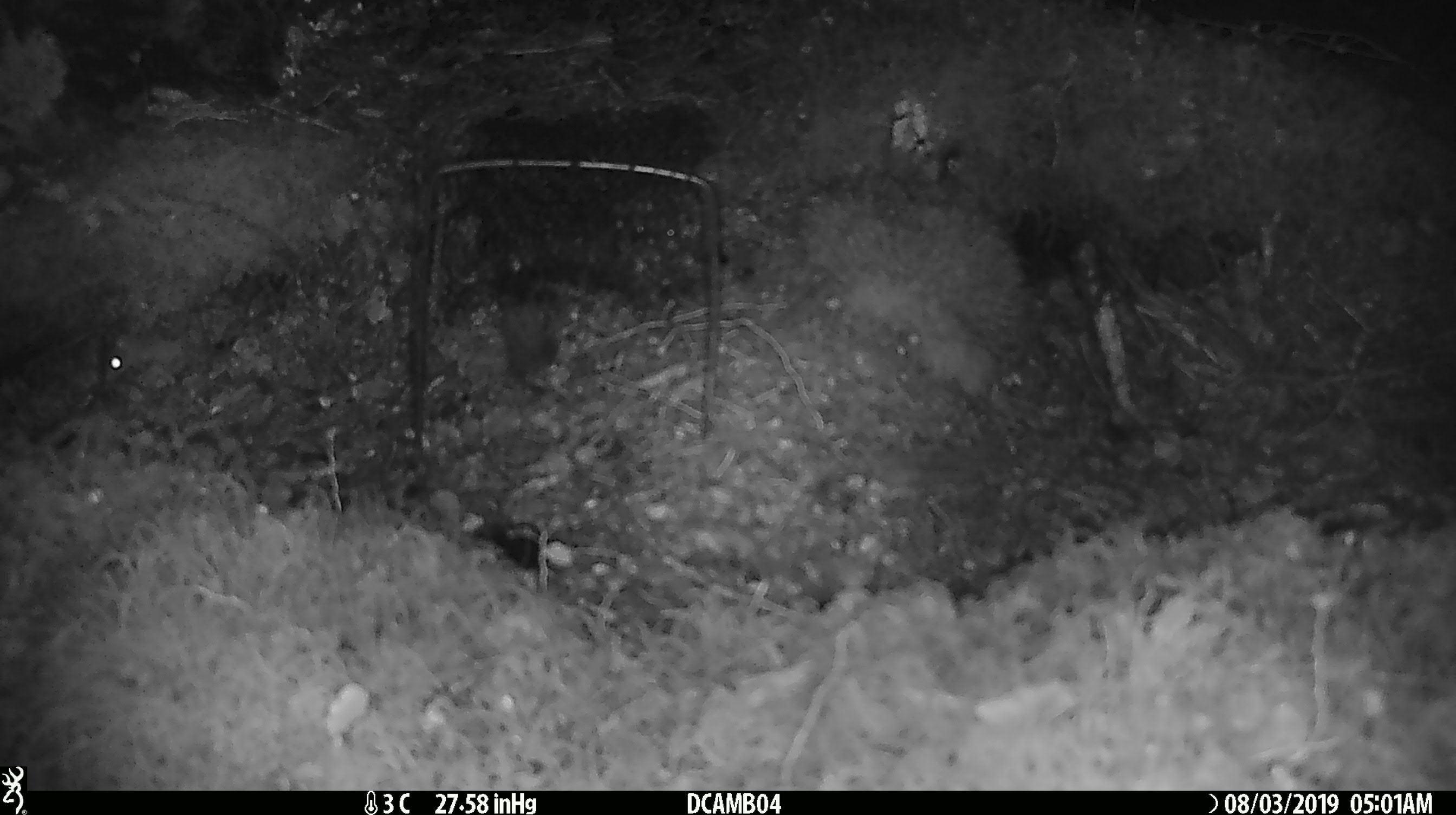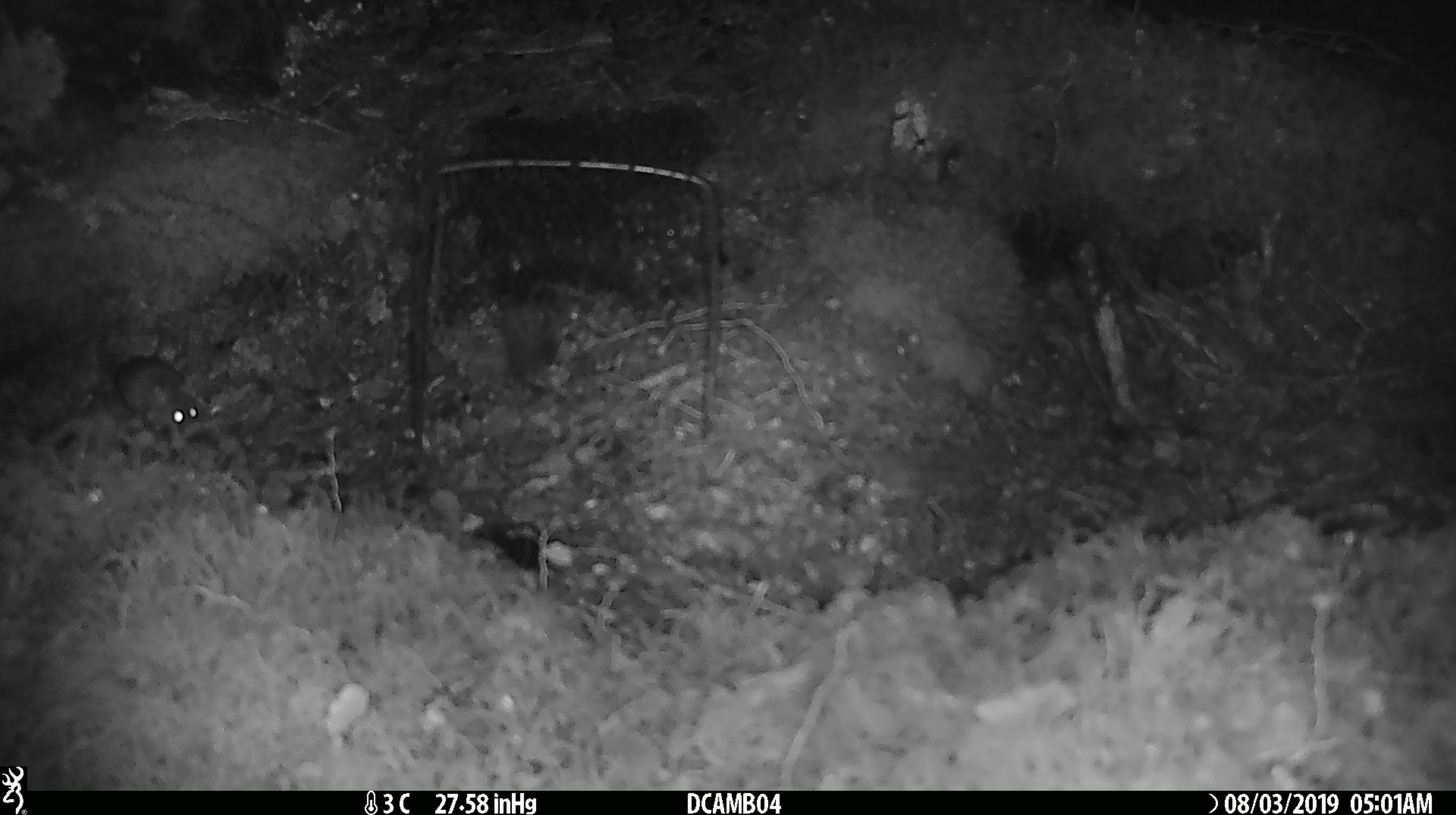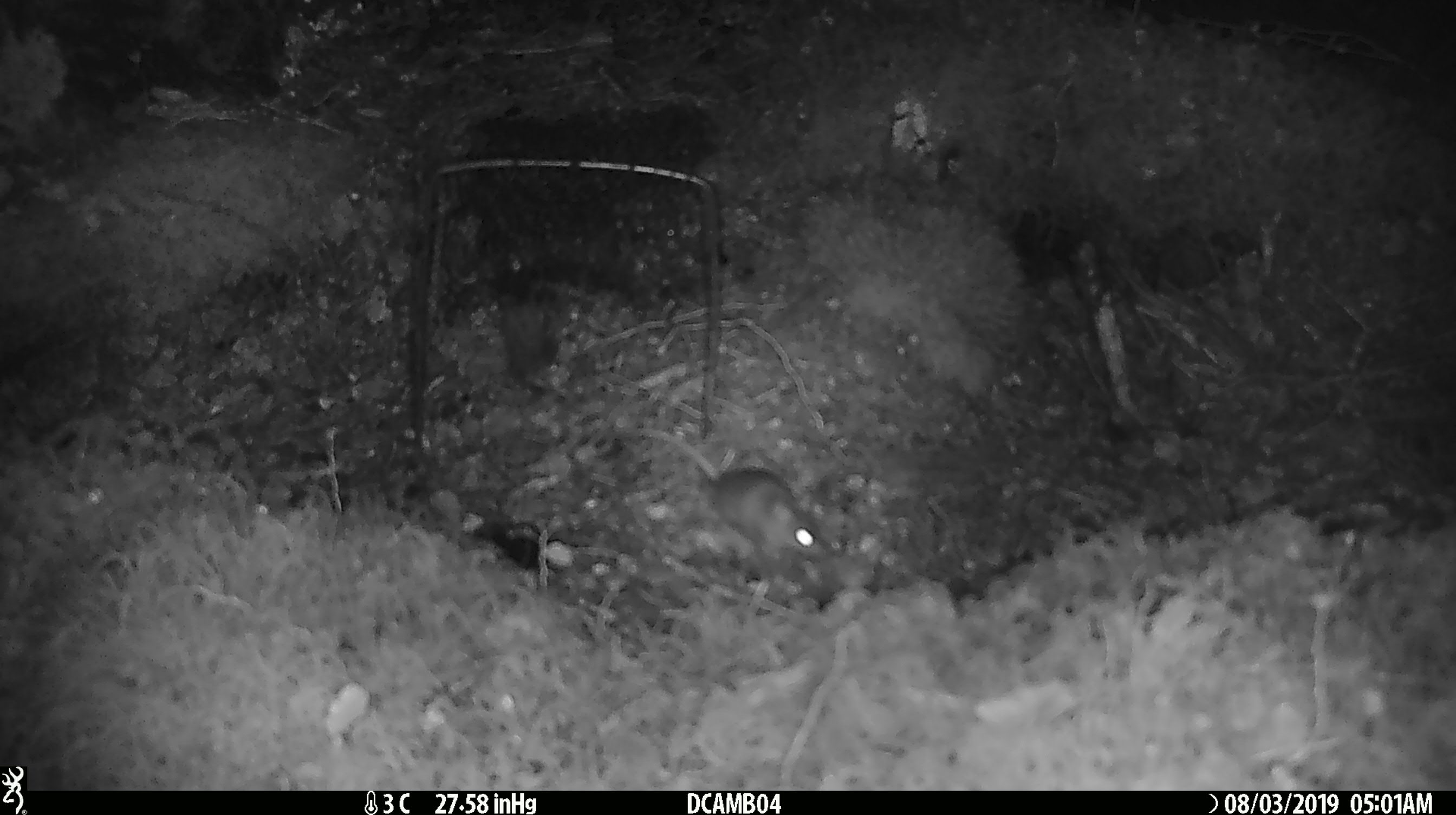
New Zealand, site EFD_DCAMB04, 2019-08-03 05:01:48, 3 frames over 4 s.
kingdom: Animalia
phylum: Chordata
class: Mammalia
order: Rodentia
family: Muridae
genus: Mus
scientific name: Mus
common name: mouse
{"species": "mouse (Mus)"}